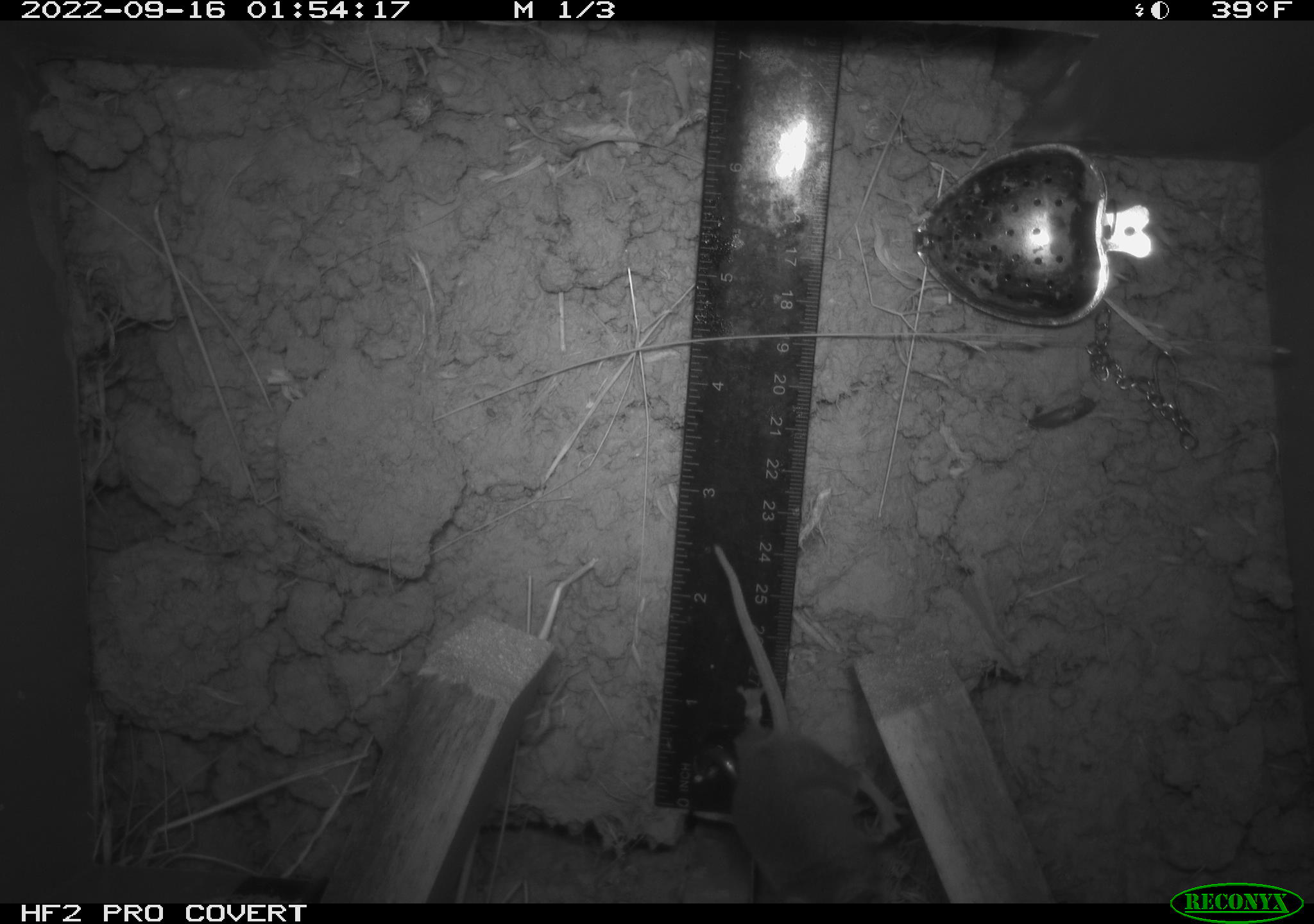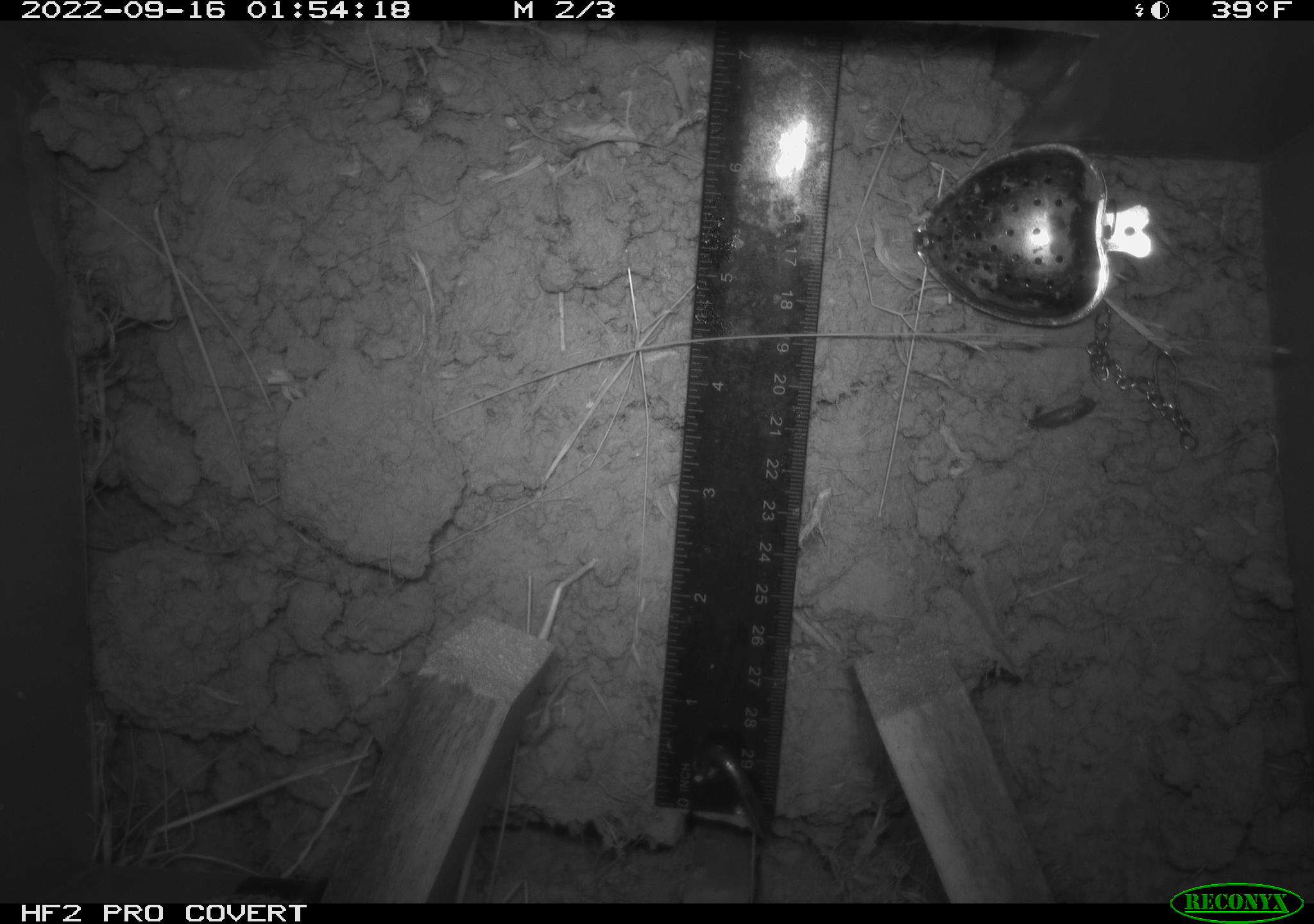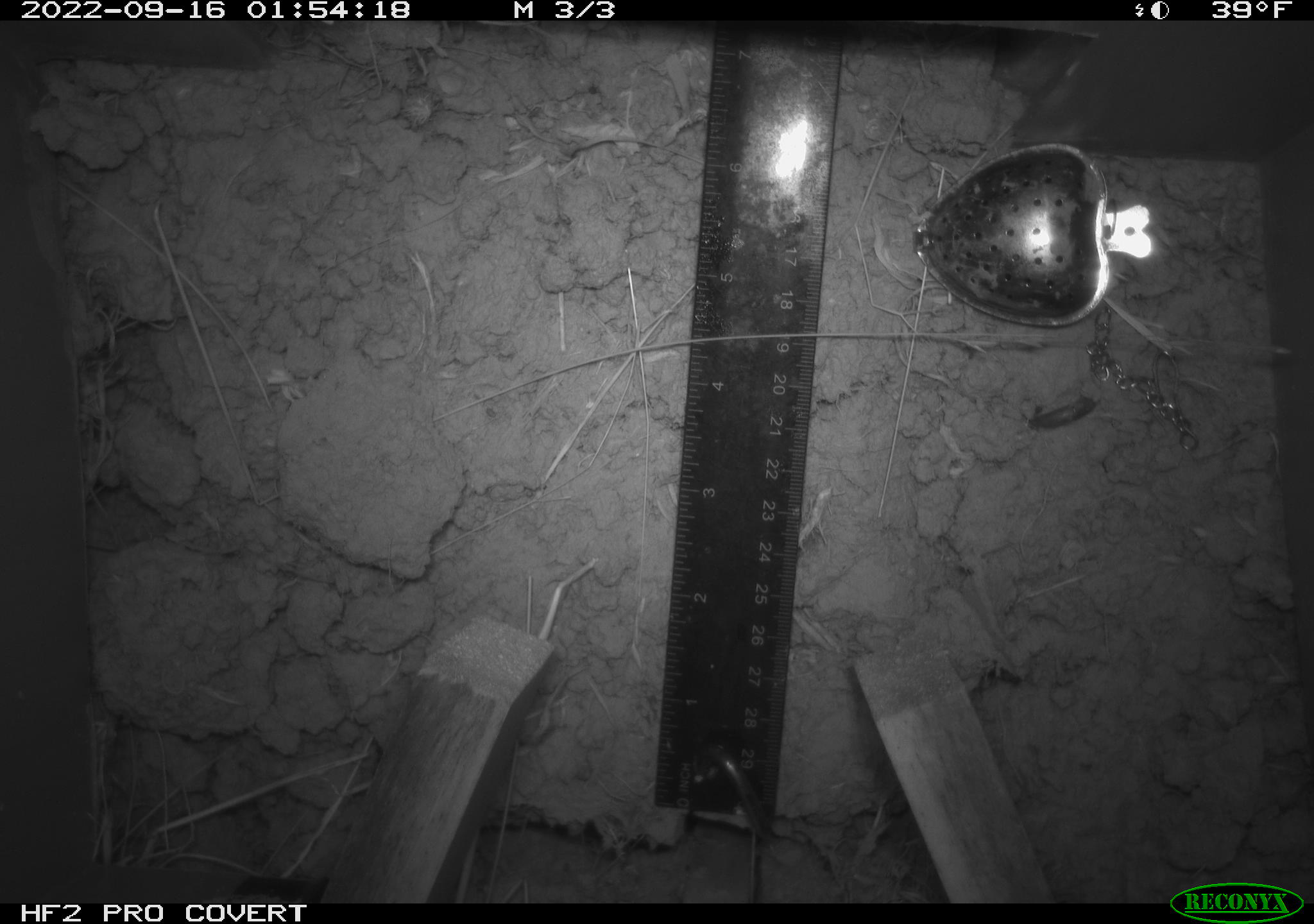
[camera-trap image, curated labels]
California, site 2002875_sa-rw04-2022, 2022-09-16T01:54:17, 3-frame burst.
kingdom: Animalia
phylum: Chordata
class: Mammalia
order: Rodentia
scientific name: Rodentia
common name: mouse species